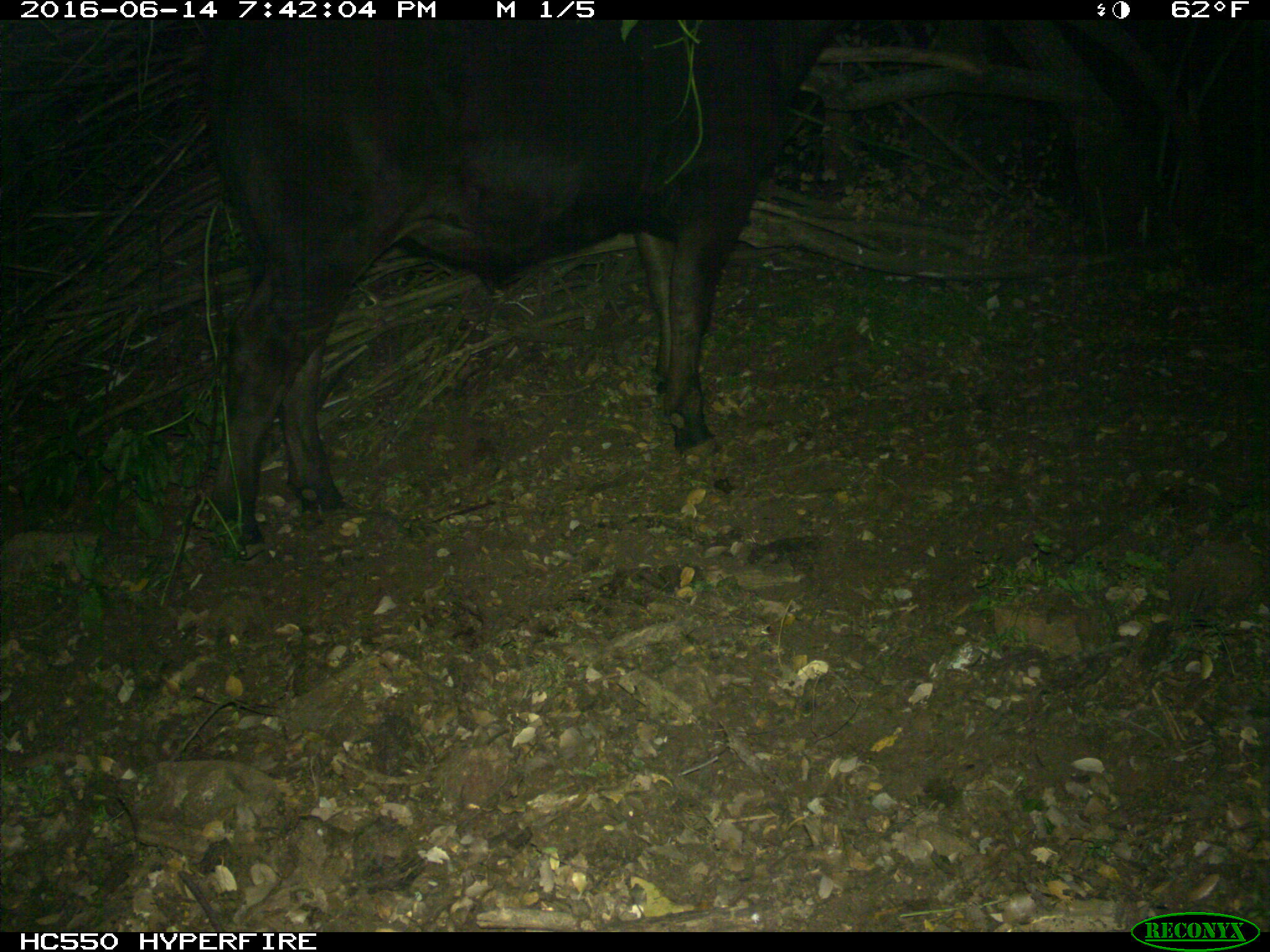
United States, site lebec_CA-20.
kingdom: Animalia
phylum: Chordata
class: Mammalia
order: Artiodactyla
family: Bovidae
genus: Bos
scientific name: Bos taurus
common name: domestic cow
Bos taurus (domestic cow).